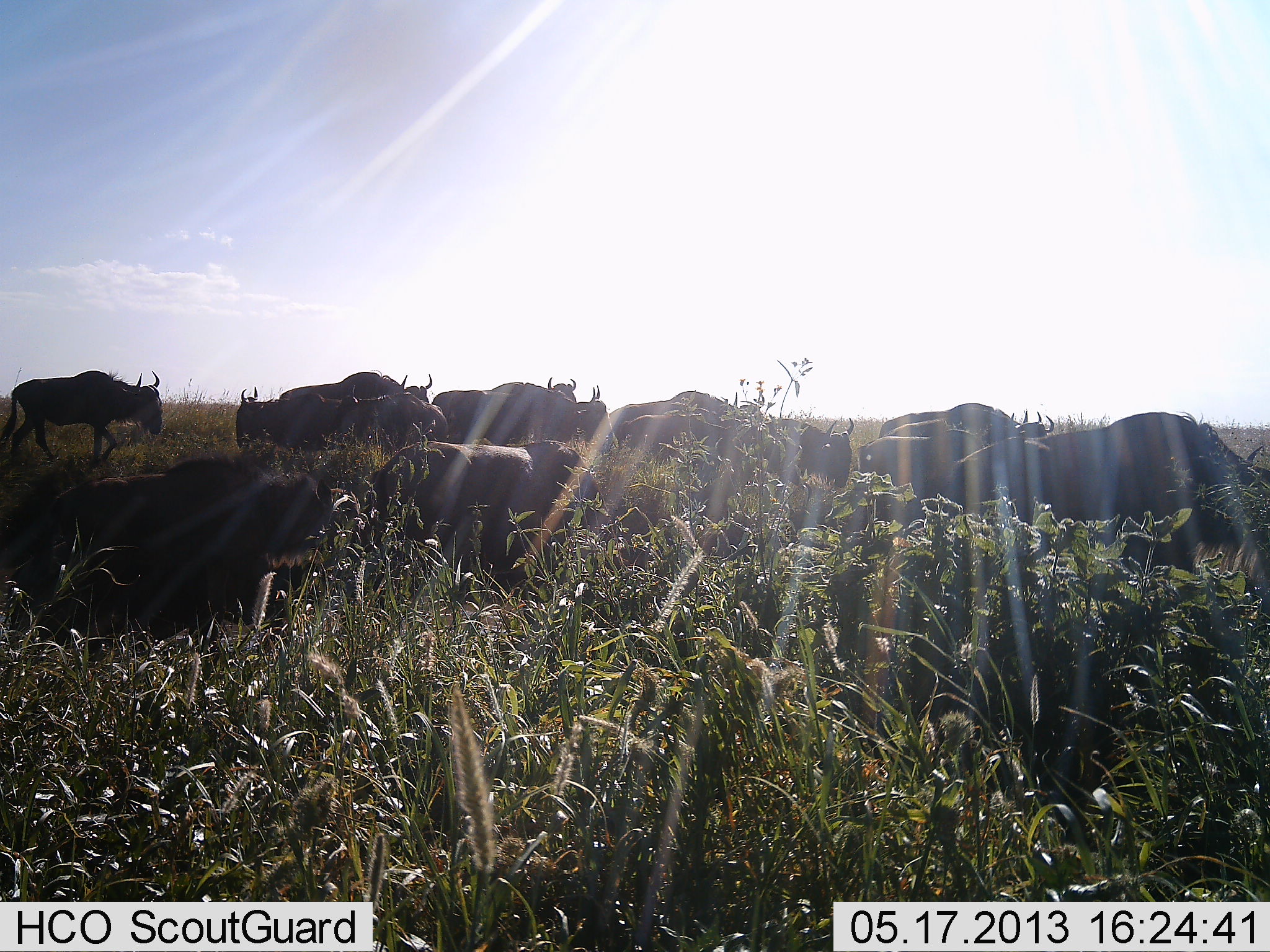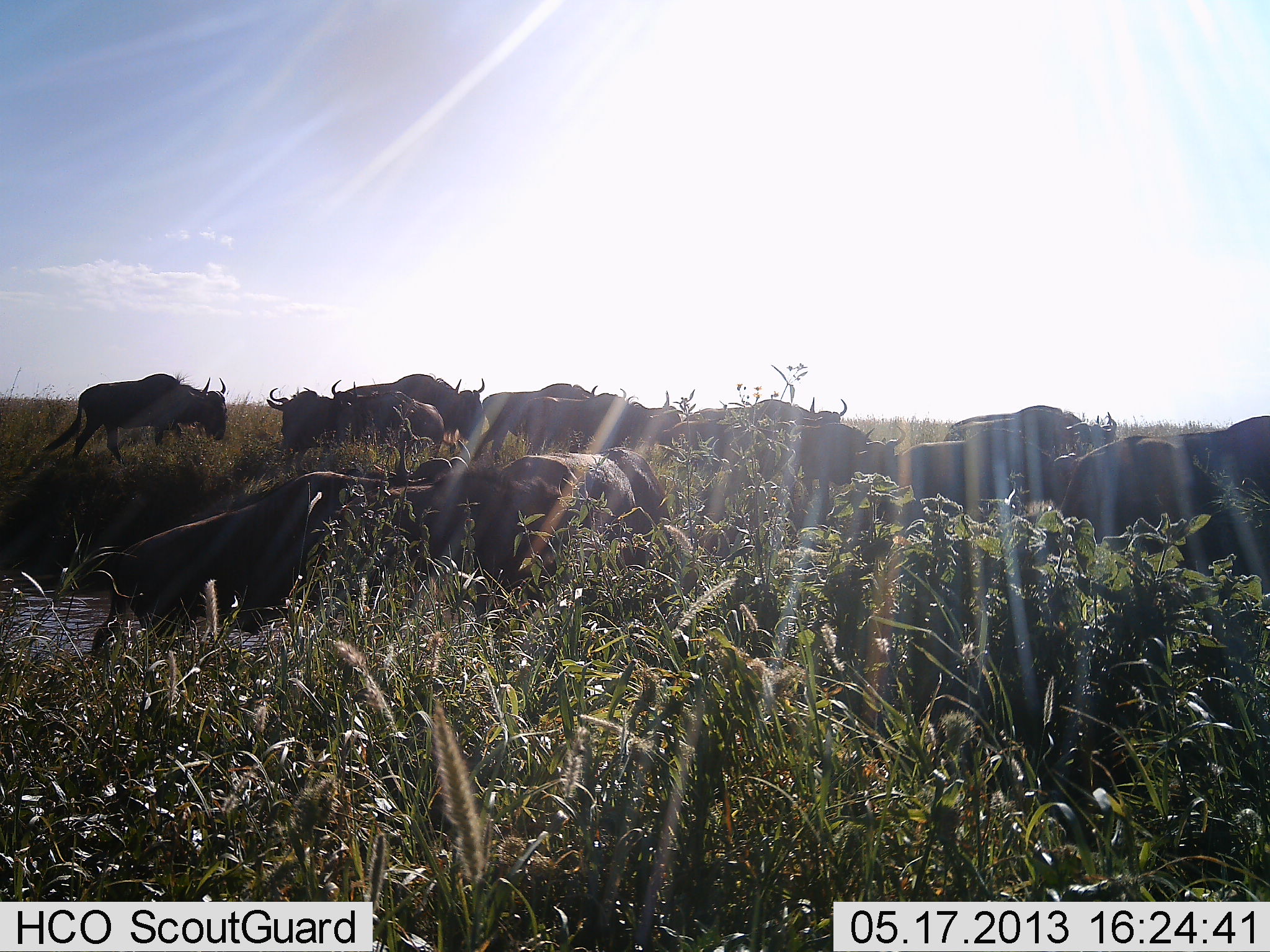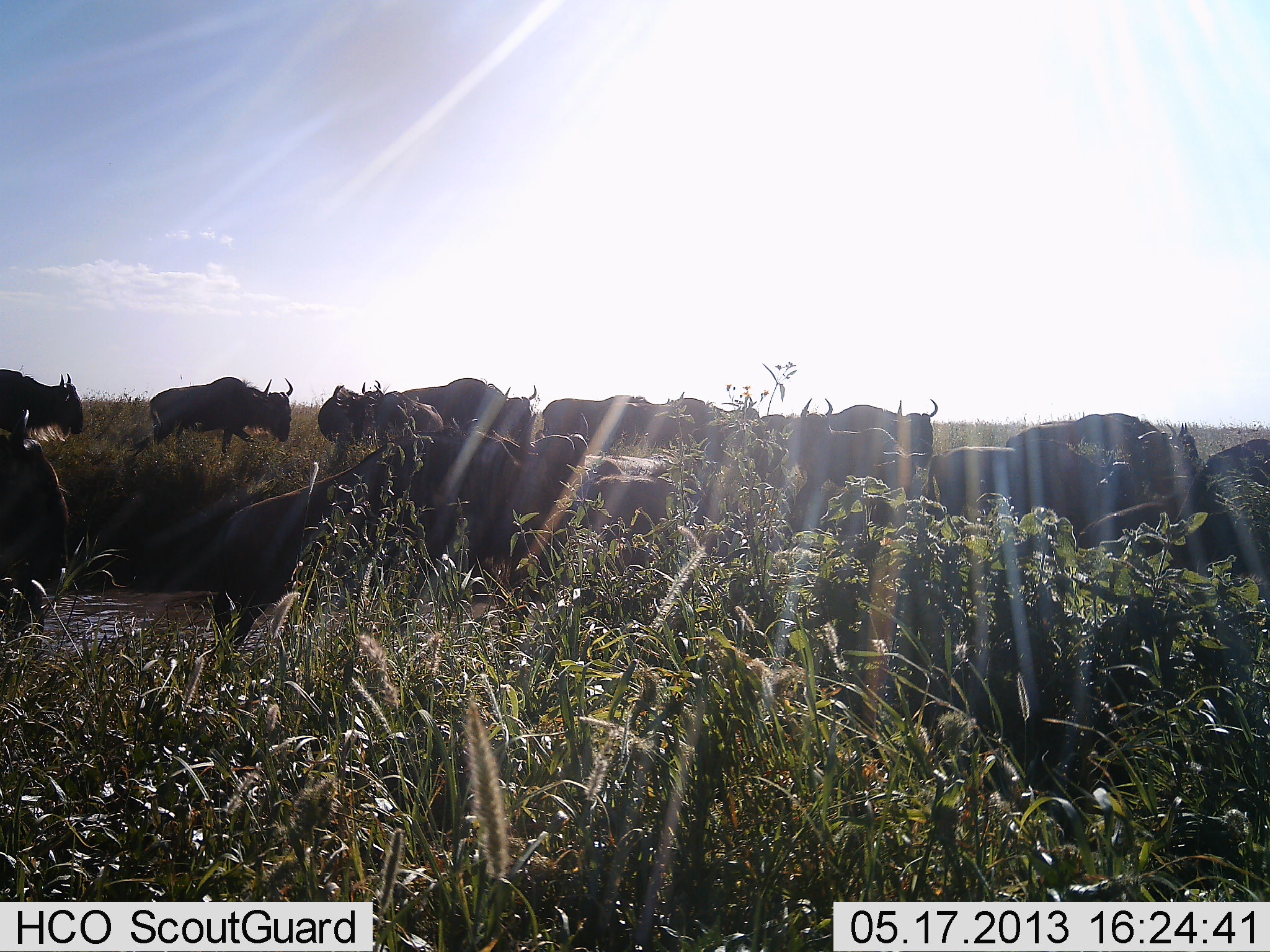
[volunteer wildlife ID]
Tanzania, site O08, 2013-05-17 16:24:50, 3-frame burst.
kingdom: Animalia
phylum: Chordata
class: Mammalia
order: Artiodactyla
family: Bovidae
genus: Connochaetes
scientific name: Connochaetes taurinus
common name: blue wildebeest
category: wildebeest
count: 11-50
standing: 10%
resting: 10%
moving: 90%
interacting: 0%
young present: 0%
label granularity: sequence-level